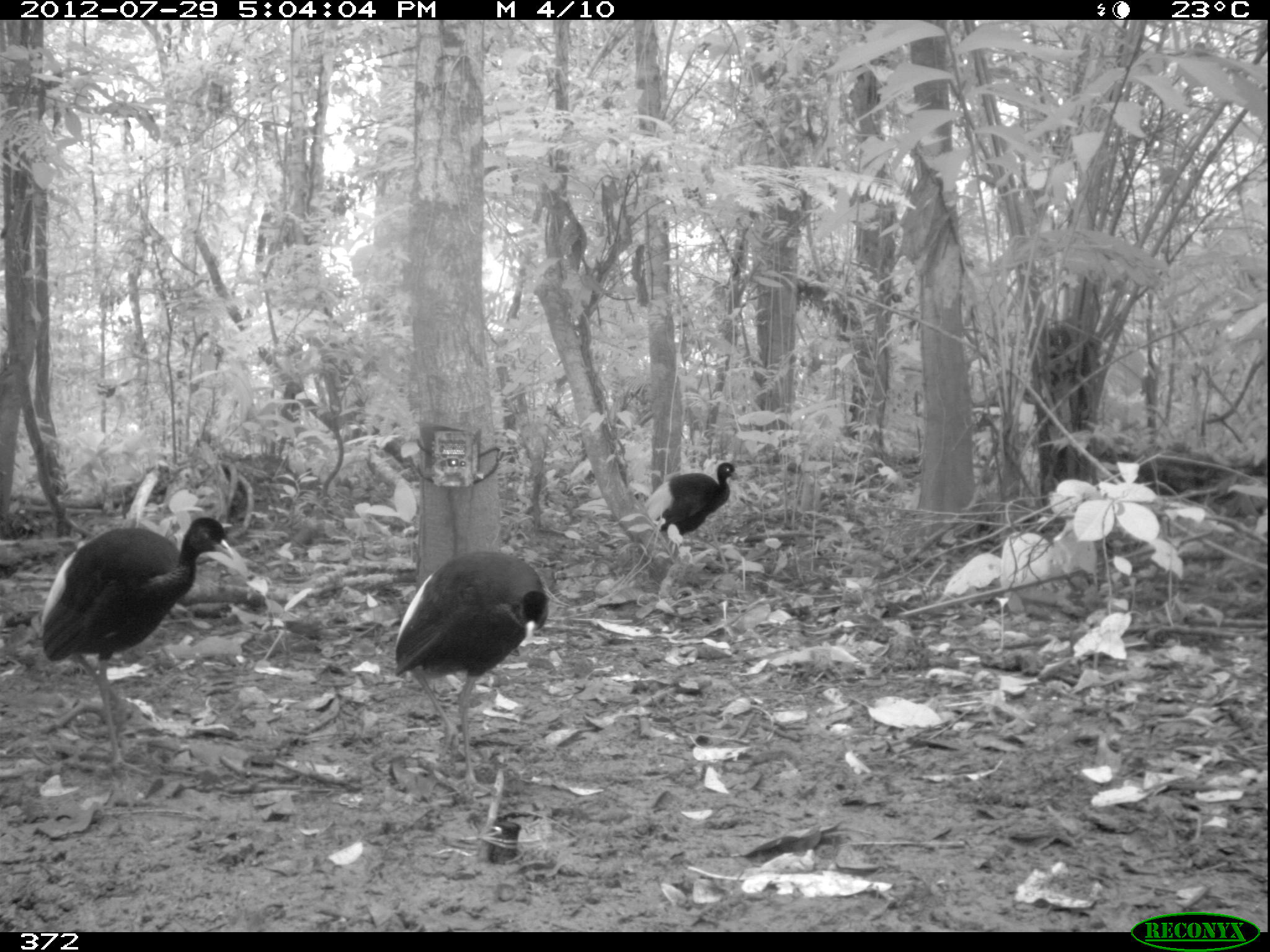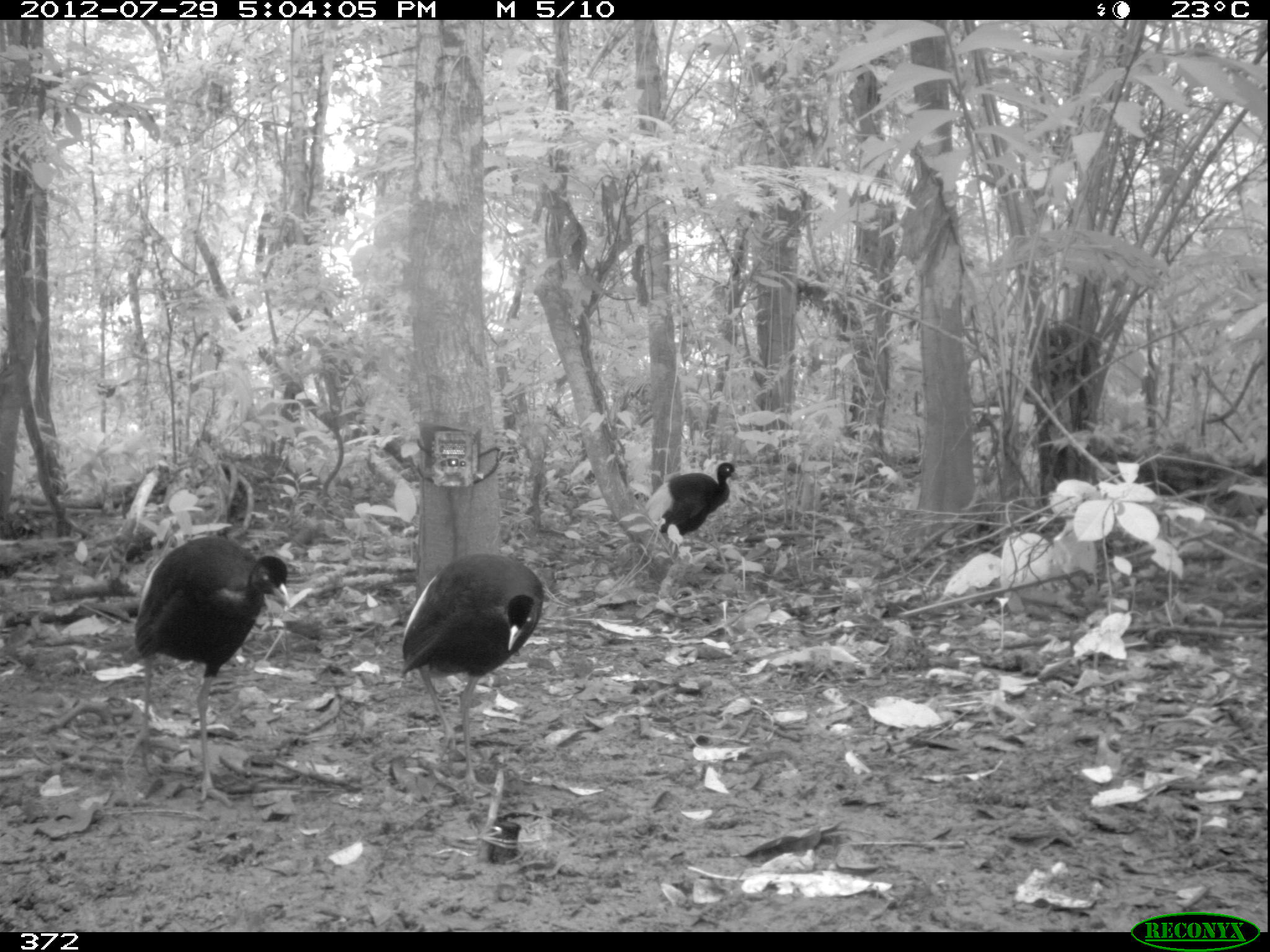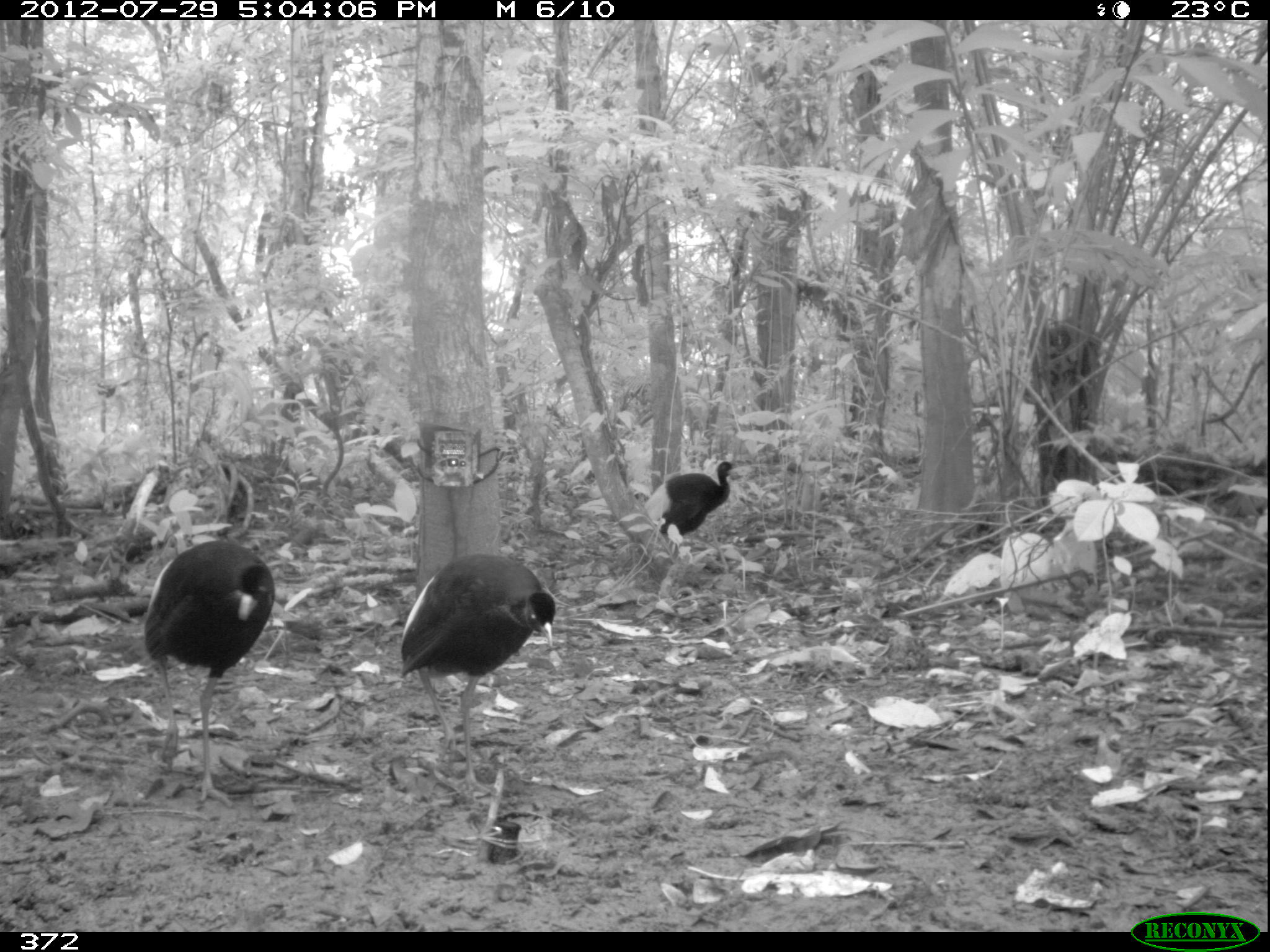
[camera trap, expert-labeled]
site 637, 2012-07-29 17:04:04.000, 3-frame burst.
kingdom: Animalia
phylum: Chordata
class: Aves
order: Gruiformes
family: Psophiidae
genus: Psophia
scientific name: Psophia leucoptera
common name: pale-winged trumpeter